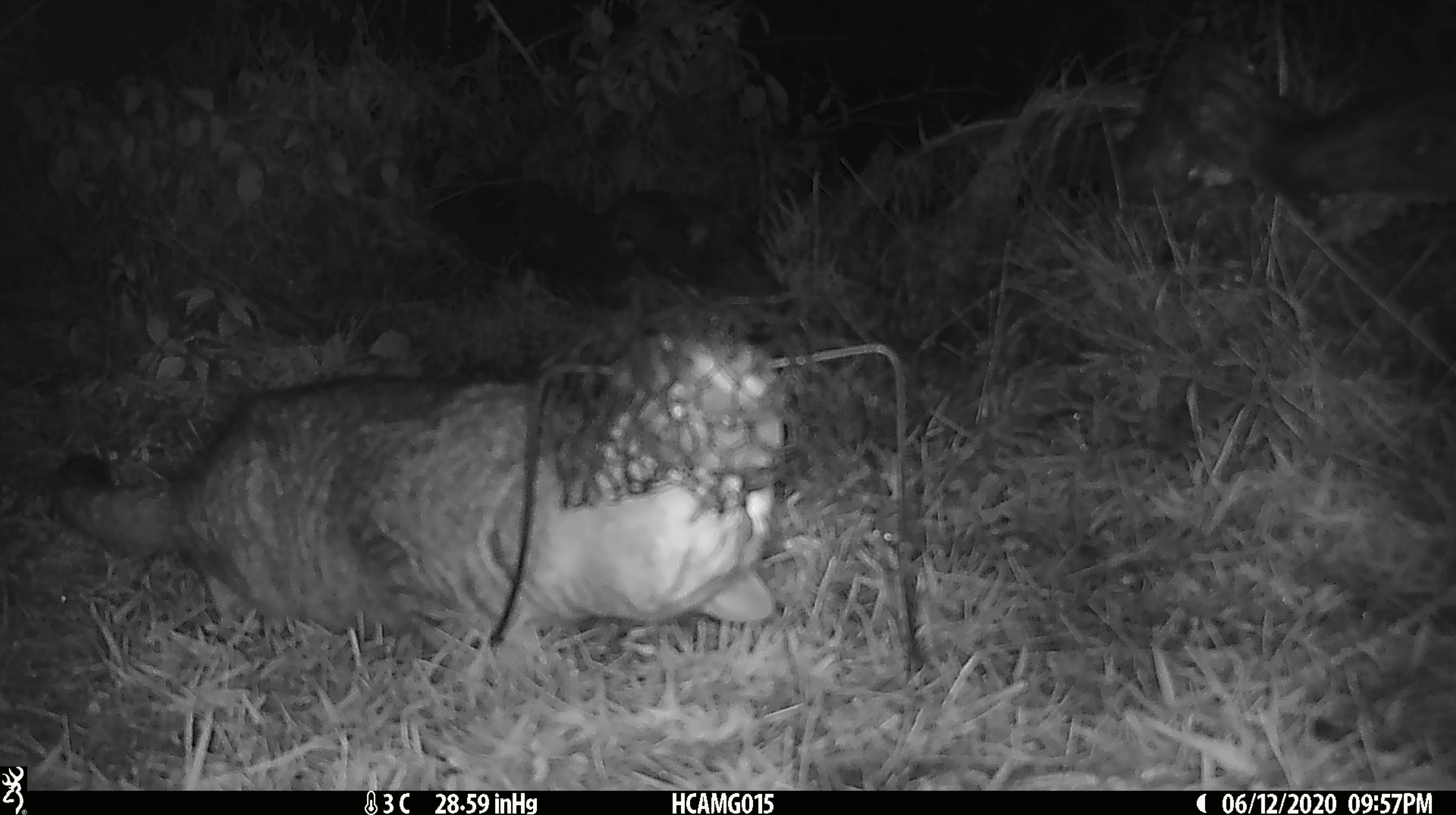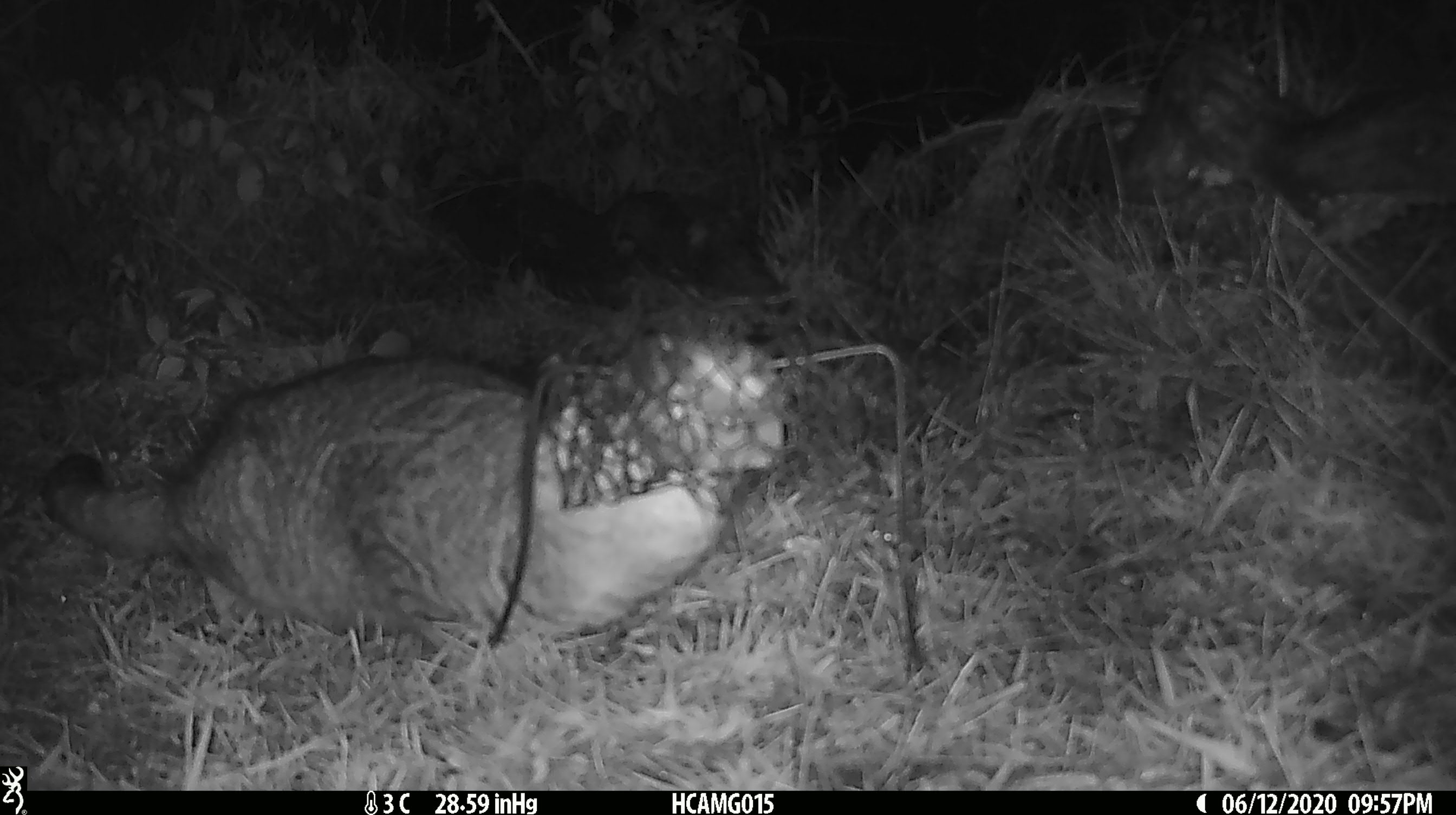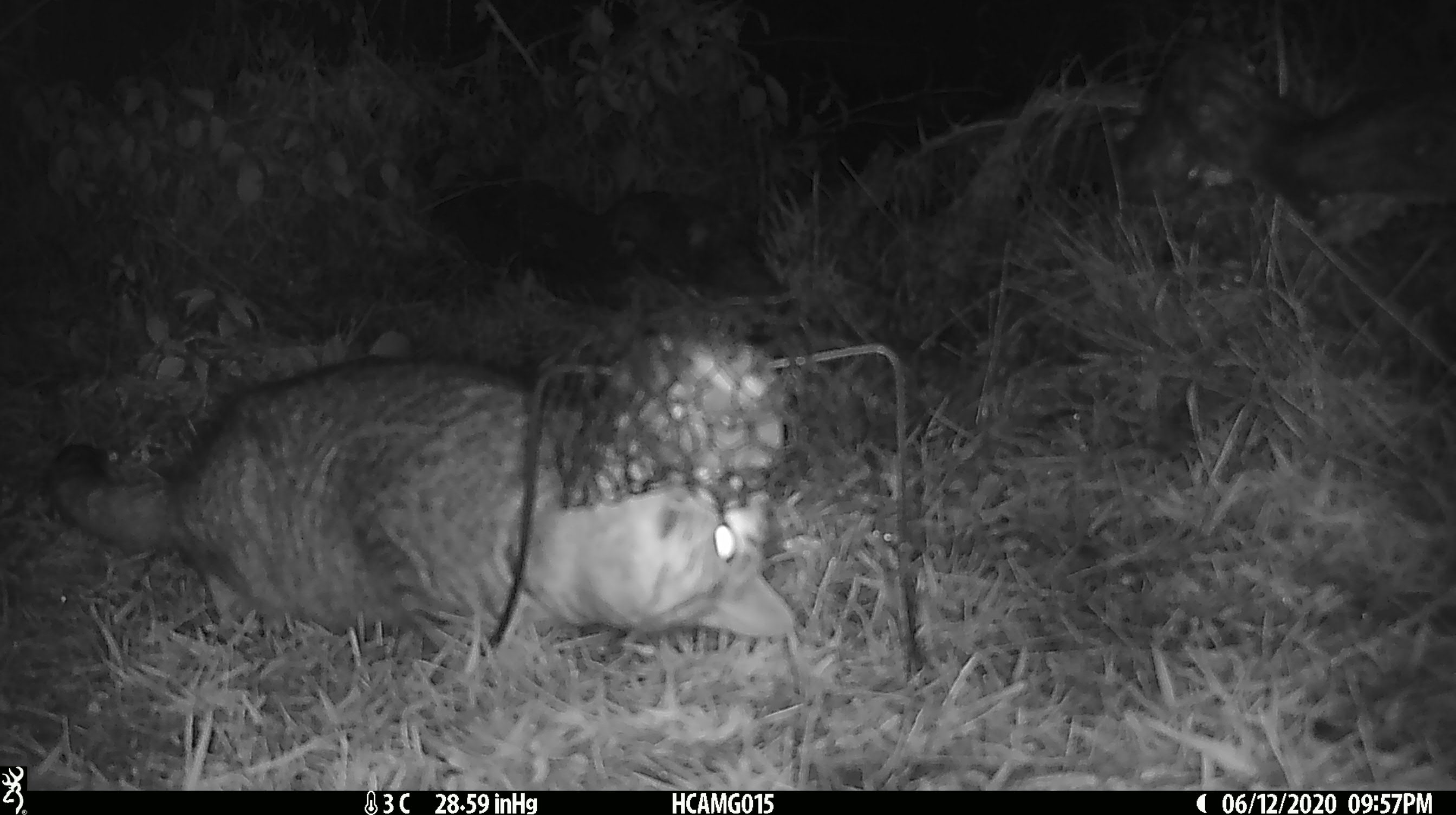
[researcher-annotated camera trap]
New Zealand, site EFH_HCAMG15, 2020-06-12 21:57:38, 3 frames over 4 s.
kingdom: Animalia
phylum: Chordata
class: Mammalia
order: Carnivora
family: Felidae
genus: Felis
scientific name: Felis catus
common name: domestic cat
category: cat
Cat (domestic cat) (Felis catus).